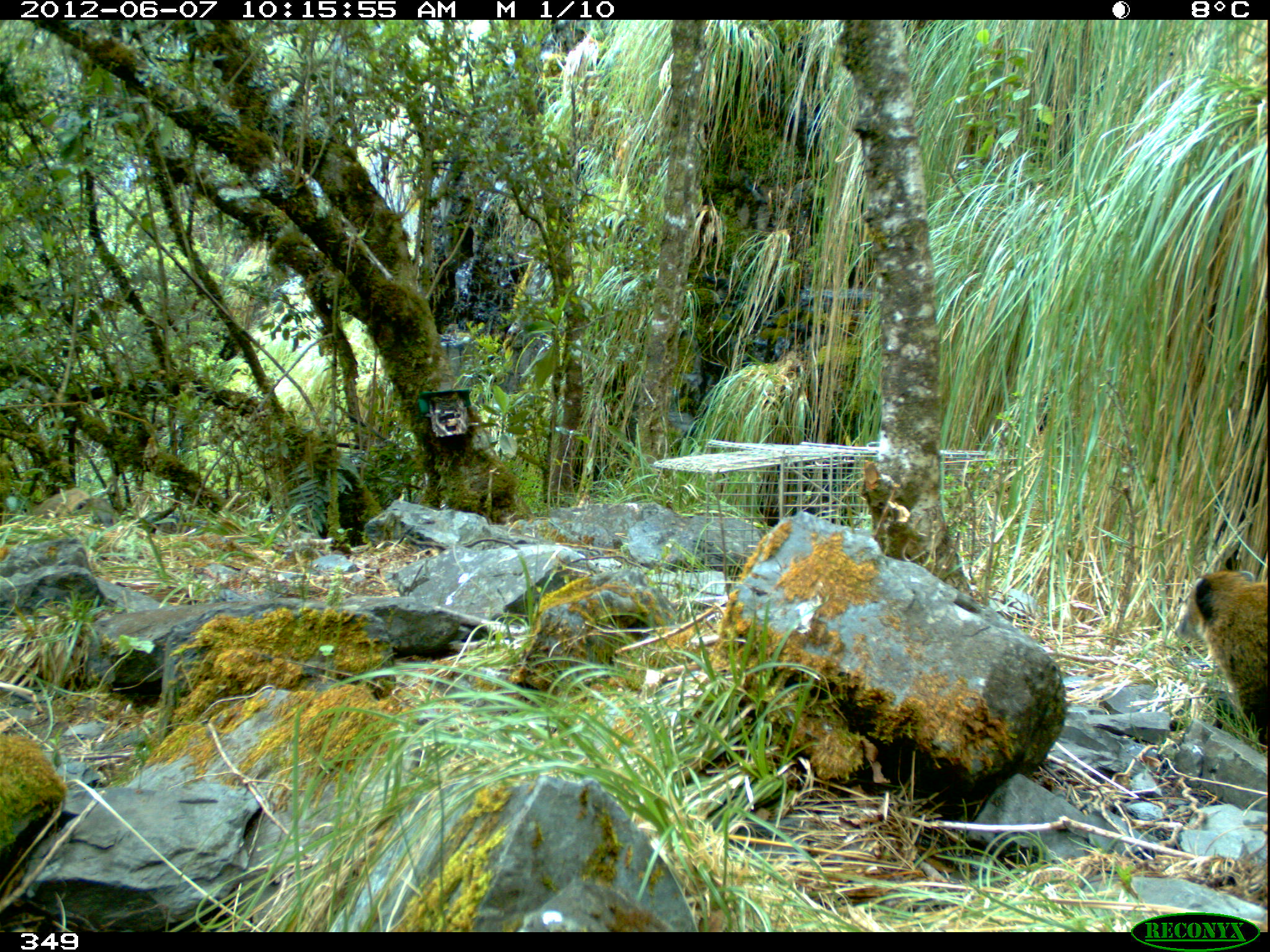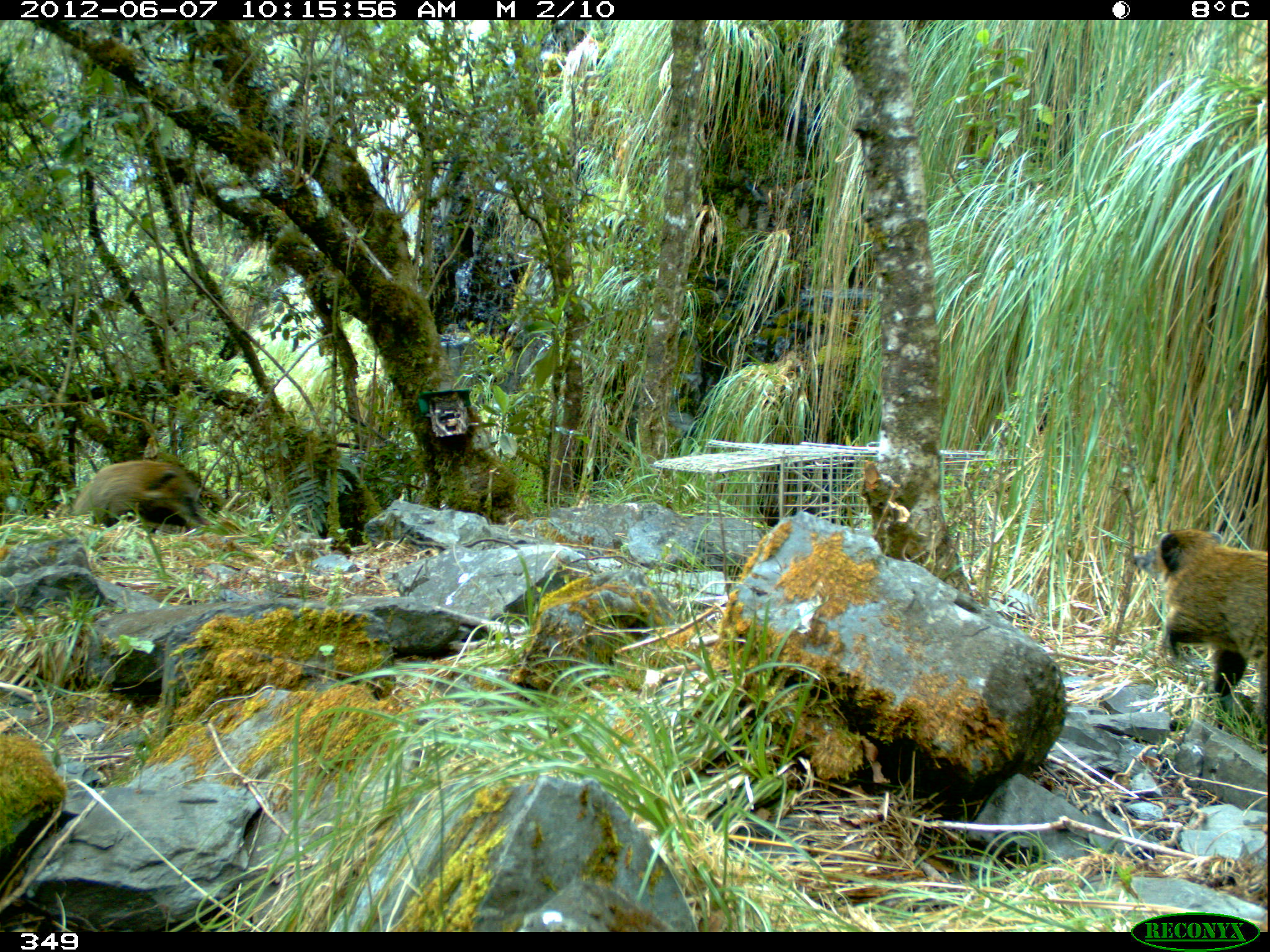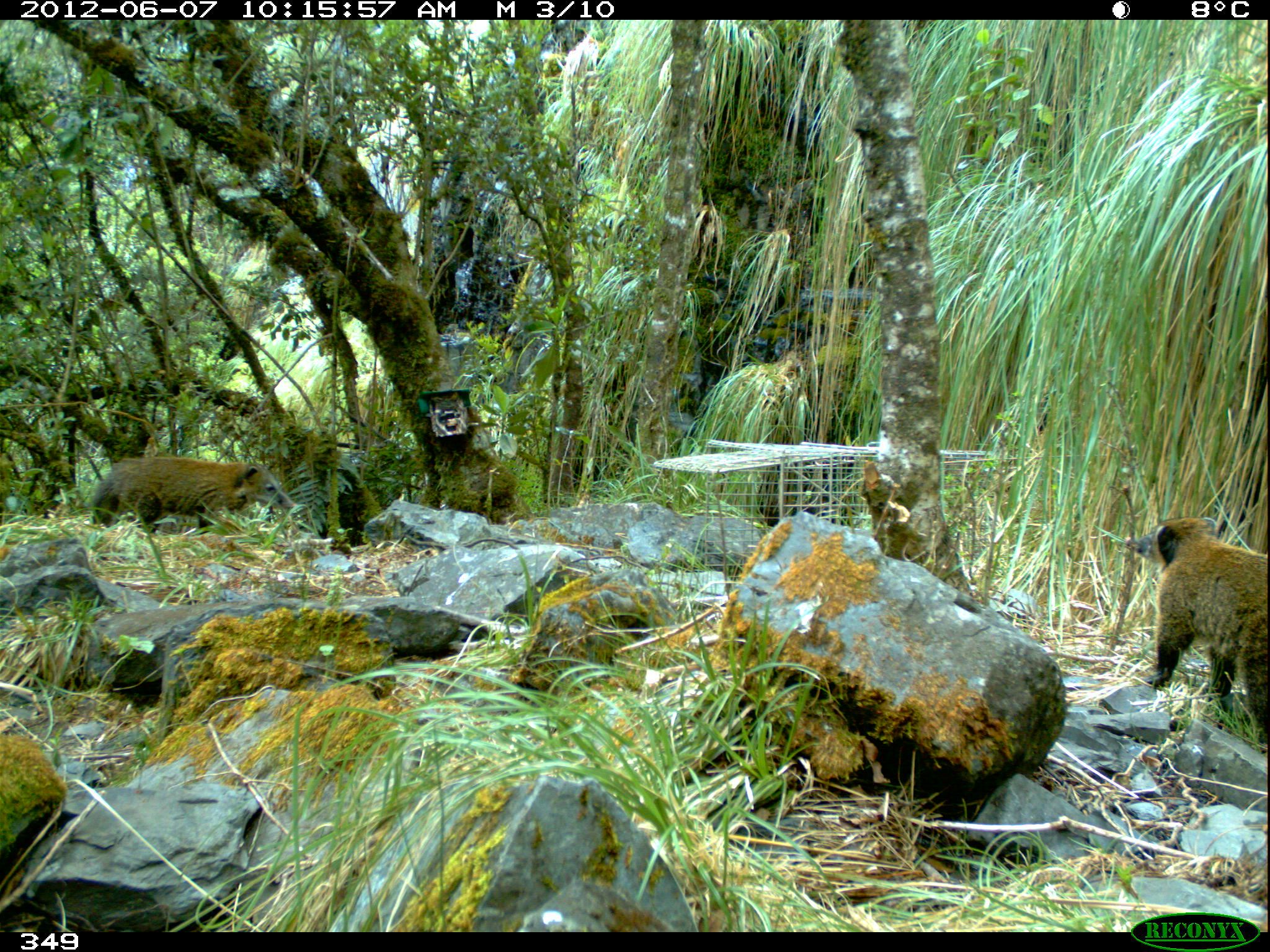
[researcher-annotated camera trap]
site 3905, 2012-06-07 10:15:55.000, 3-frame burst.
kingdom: Animalia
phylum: Chordata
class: Mammalia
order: Carnivora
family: Procyonidae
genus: Nasua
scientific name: Nasua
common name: coatis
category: unknown coati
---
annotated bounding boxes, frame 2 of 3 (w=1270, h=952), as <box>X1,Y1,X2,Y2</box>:
unknown coati: <box>1129,527,1270,698</box>; <box>71,457,209,531</box>